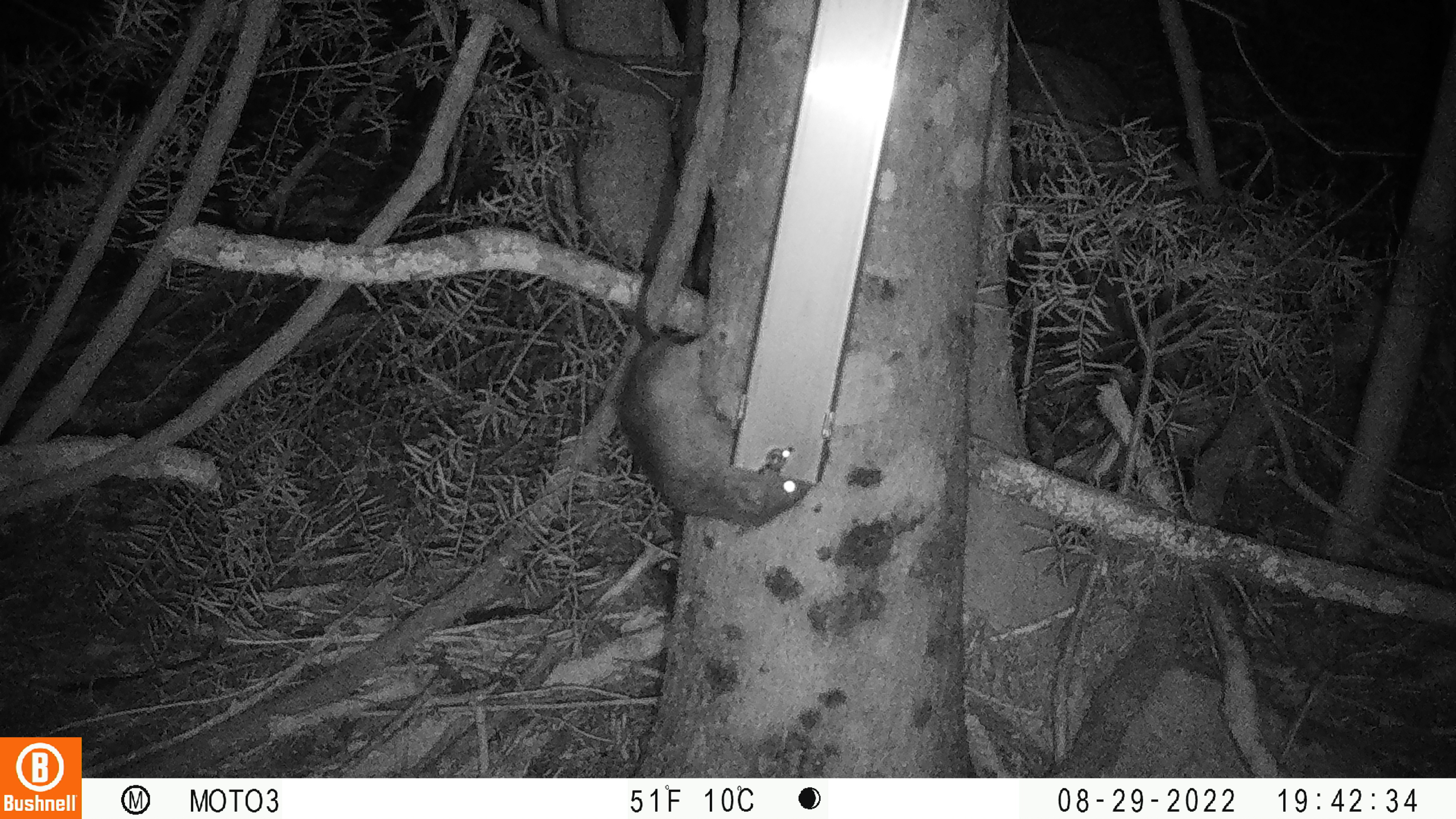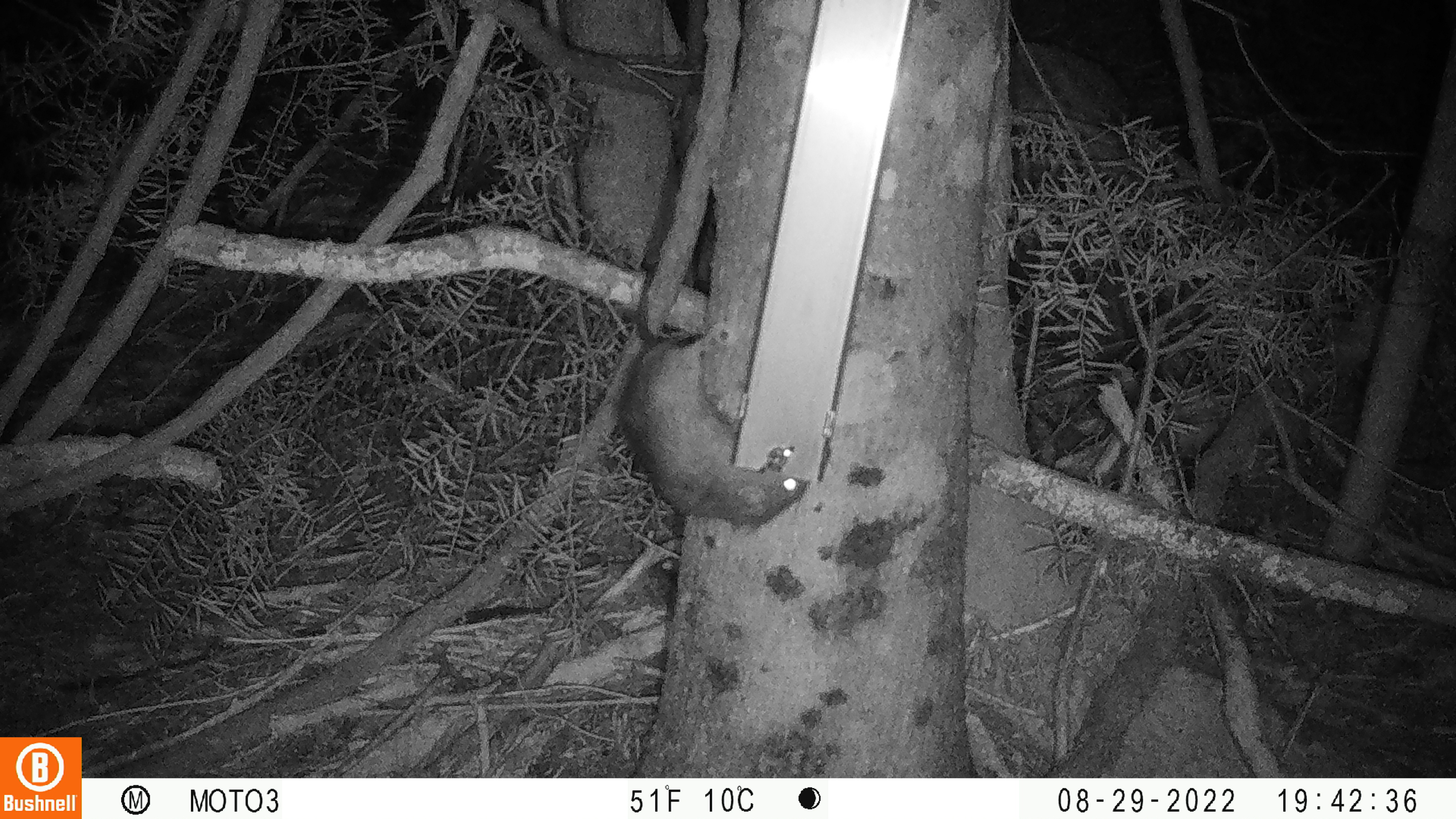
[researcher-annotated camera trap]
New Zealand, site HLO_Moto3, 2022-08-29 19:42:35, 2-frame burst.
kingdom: Animalia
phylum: Chordata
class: Mammalia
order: Rodentia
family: Muridae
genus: Rattus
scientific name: Rattus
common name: rat